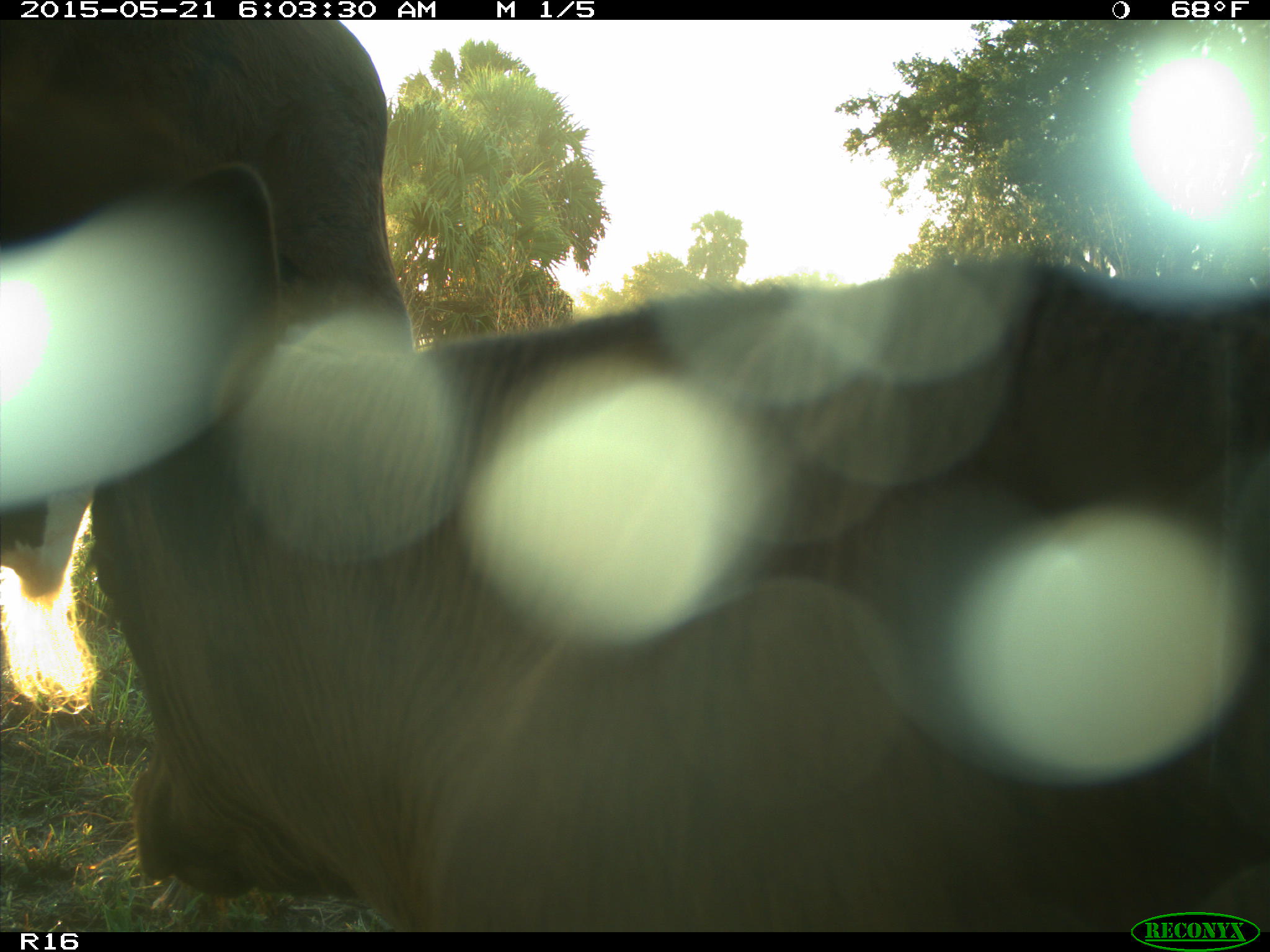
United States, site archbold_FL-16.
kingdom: Animalia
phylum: Chordata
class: Mammalia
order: Artiodactyla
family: Bovidae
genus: Bos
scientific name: Bos taurus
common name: domestic cow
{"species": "Bos taurus (domestic cow)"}